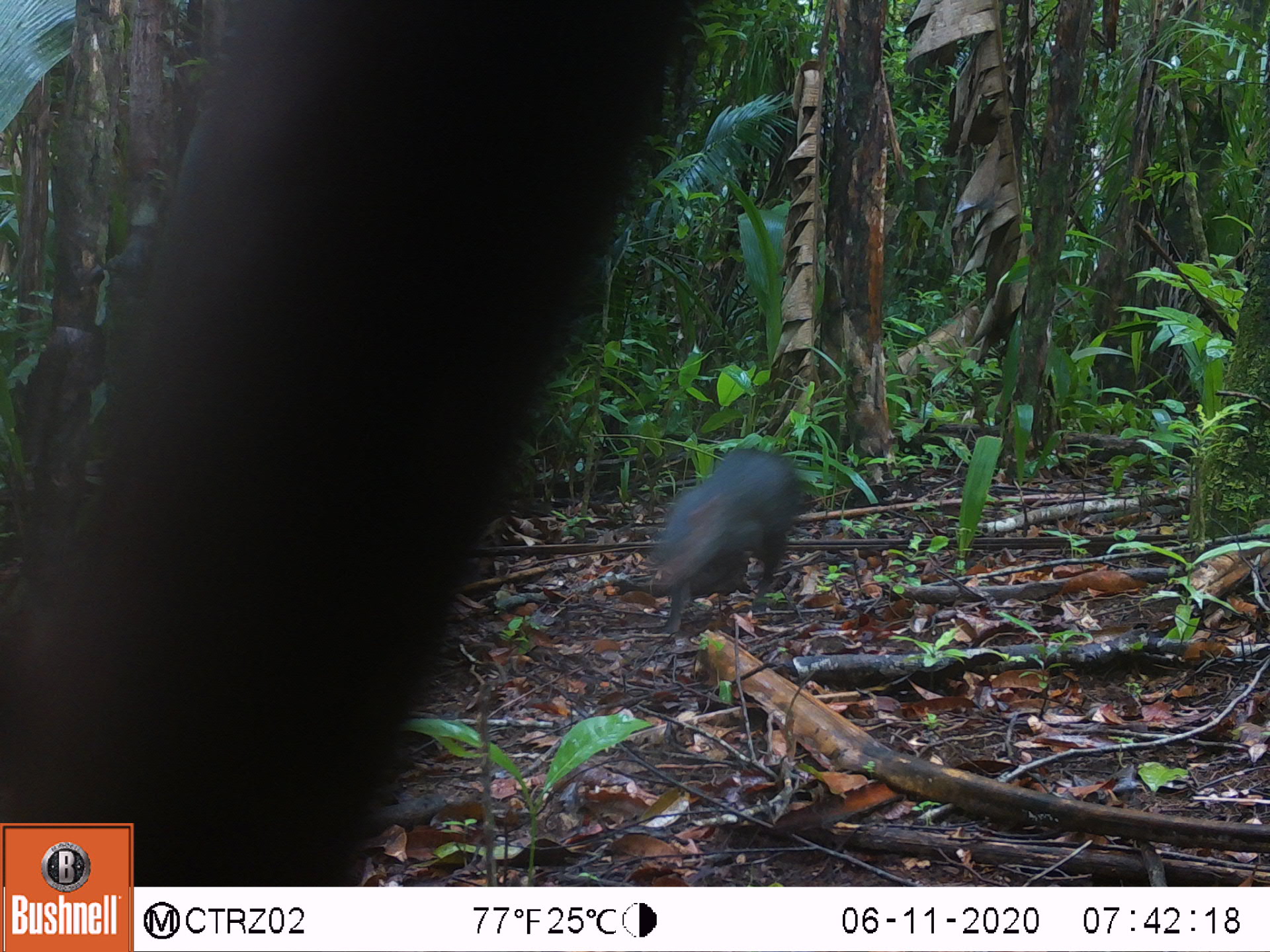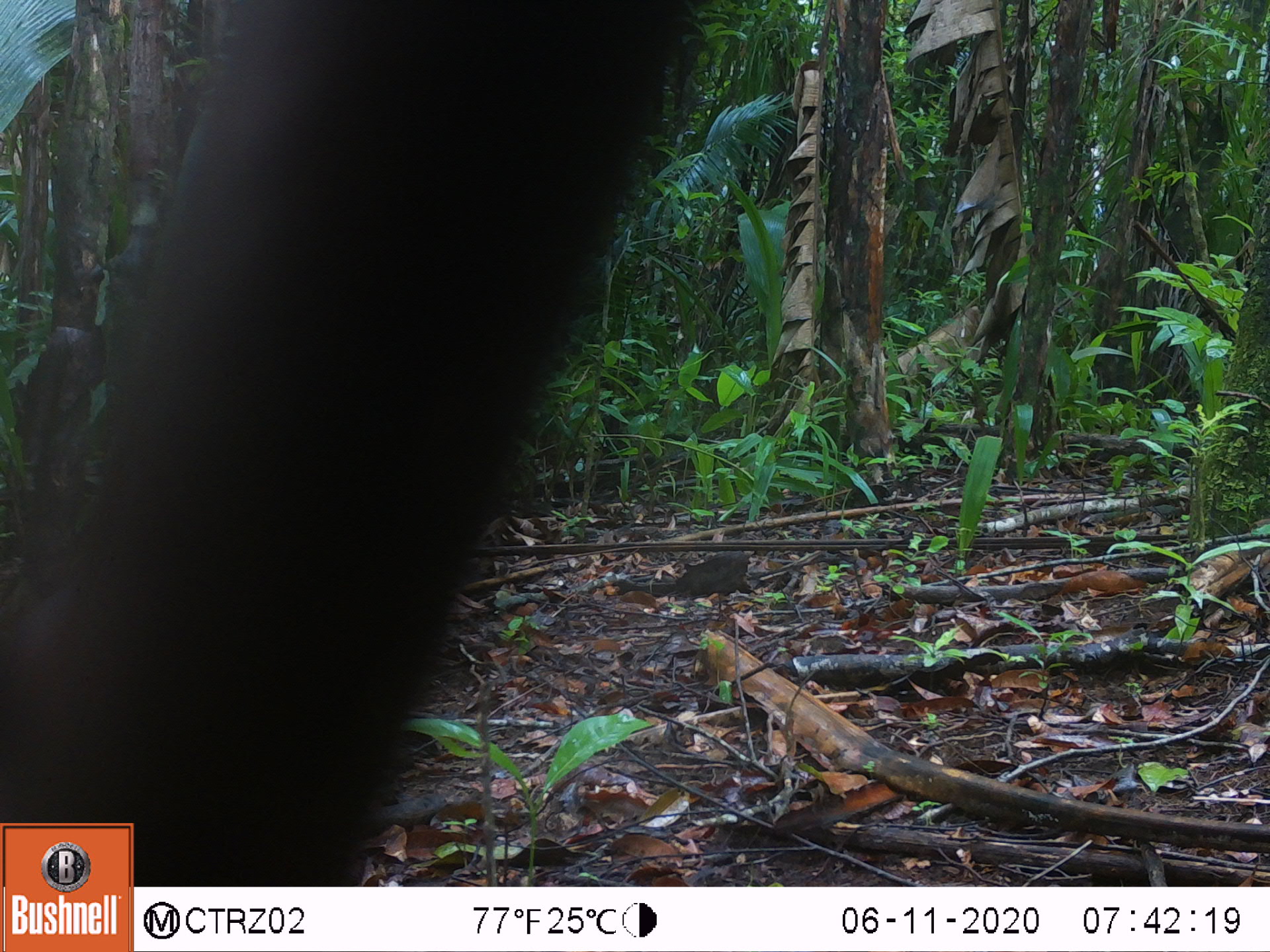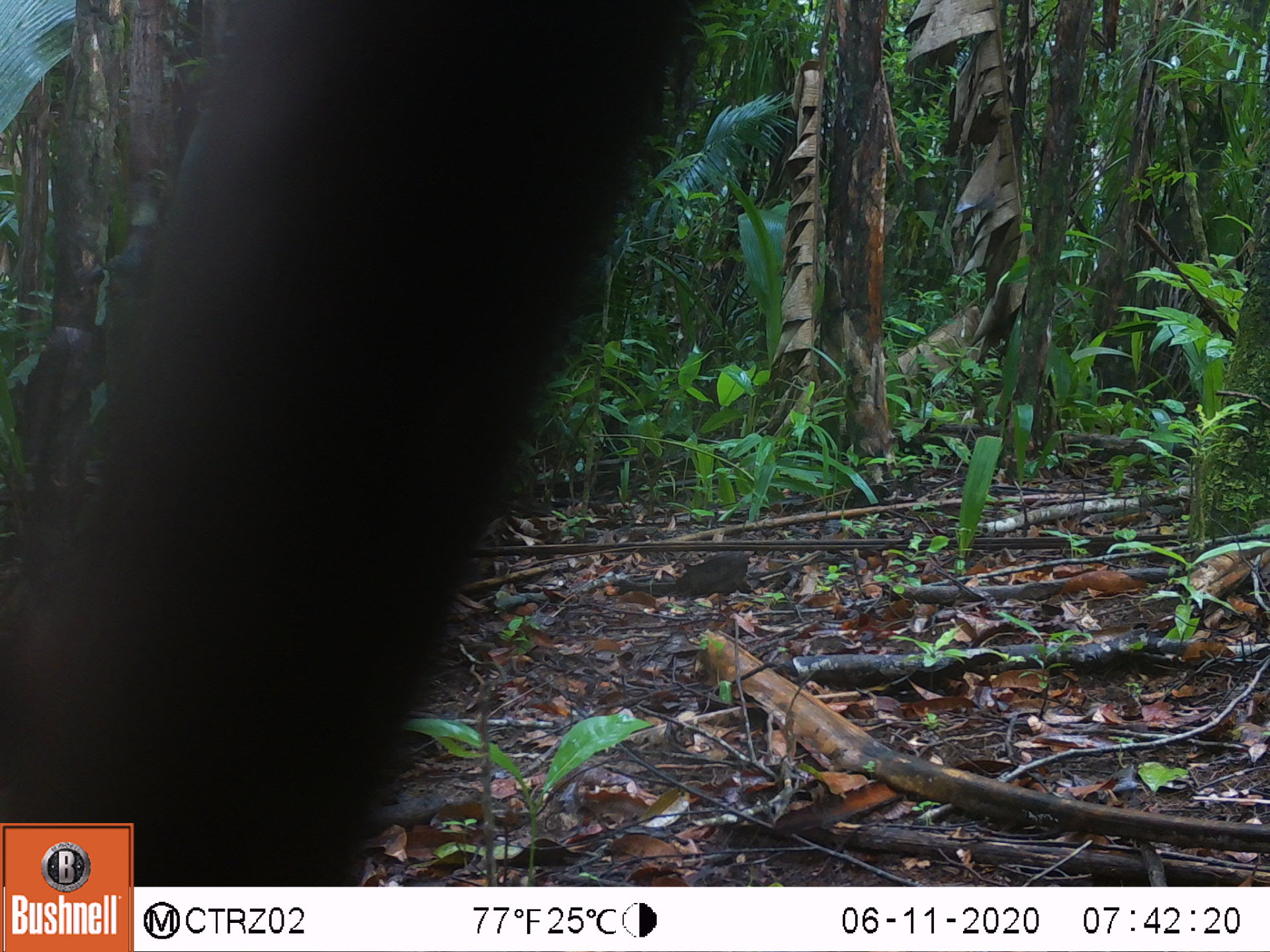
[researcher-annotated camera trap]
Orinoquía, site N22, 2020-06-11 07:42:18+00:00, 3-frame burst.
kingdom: Animalia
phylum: Chordata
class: Mammalia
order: Rodentia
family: Dasyproctidae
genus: Dasyprocta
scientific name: Dasyprocta fuliginosa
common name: black agouti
Black agouti (Dasyprocta fuliginosa).